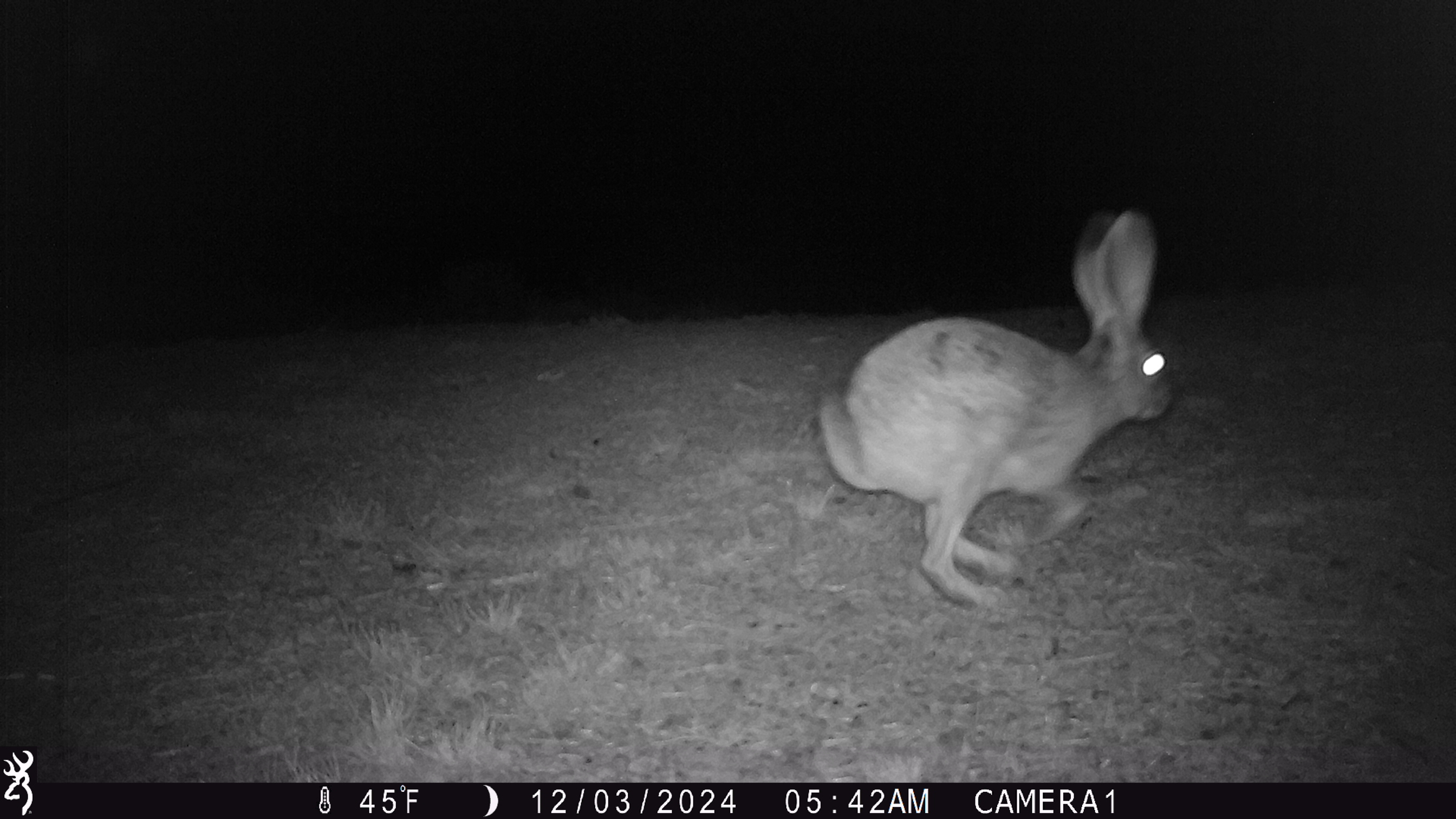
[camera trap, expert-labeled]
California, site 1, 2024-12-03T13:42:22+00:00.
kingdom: Animalia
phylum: Chordata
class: Mammalia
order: Lagomorpha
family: Leporidae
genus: Lepus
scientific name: Lepus californicus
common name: black-tailed jackrabbit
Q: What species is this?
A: Black-tailed jackrabbit (Lepus californicus).